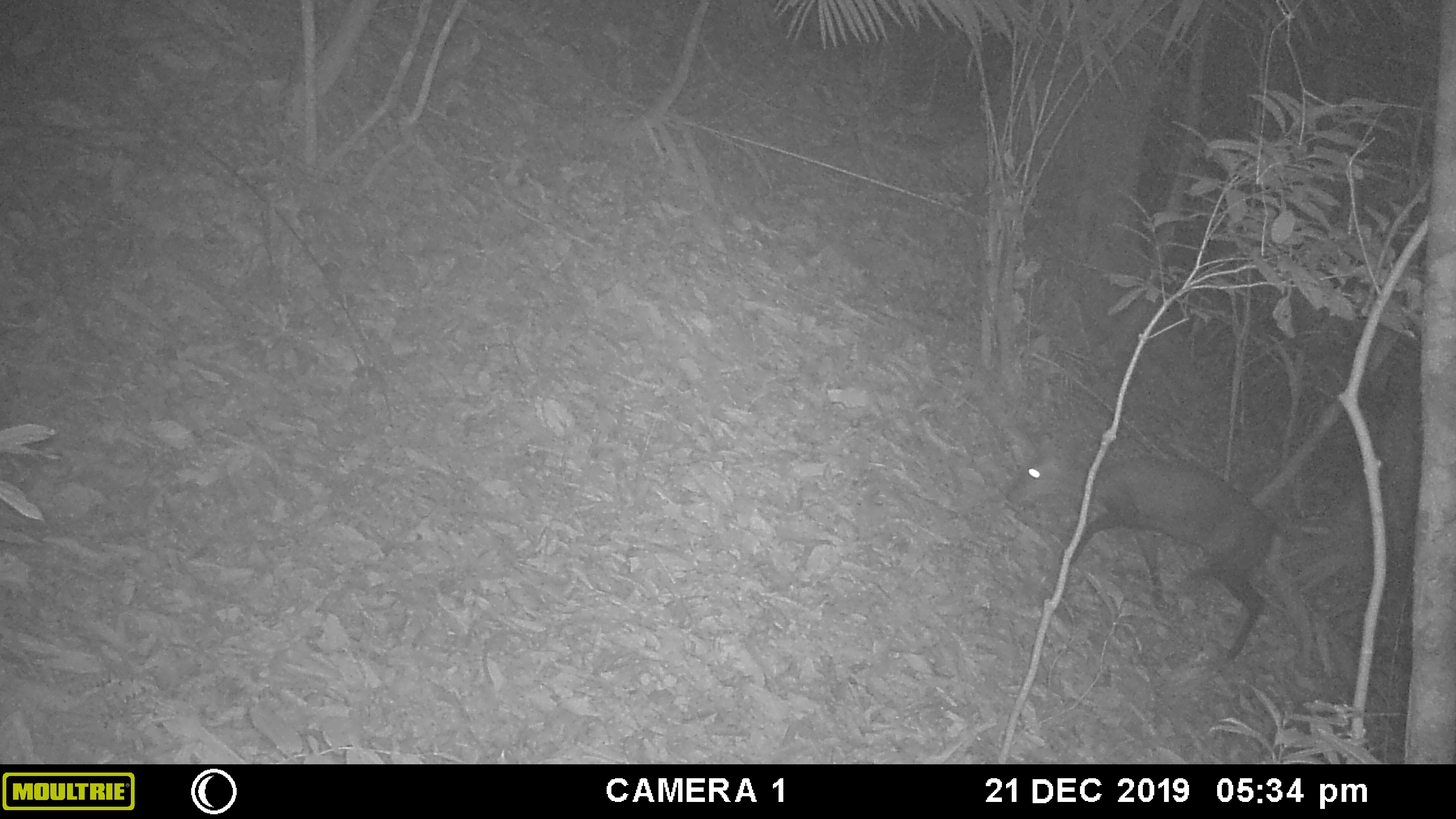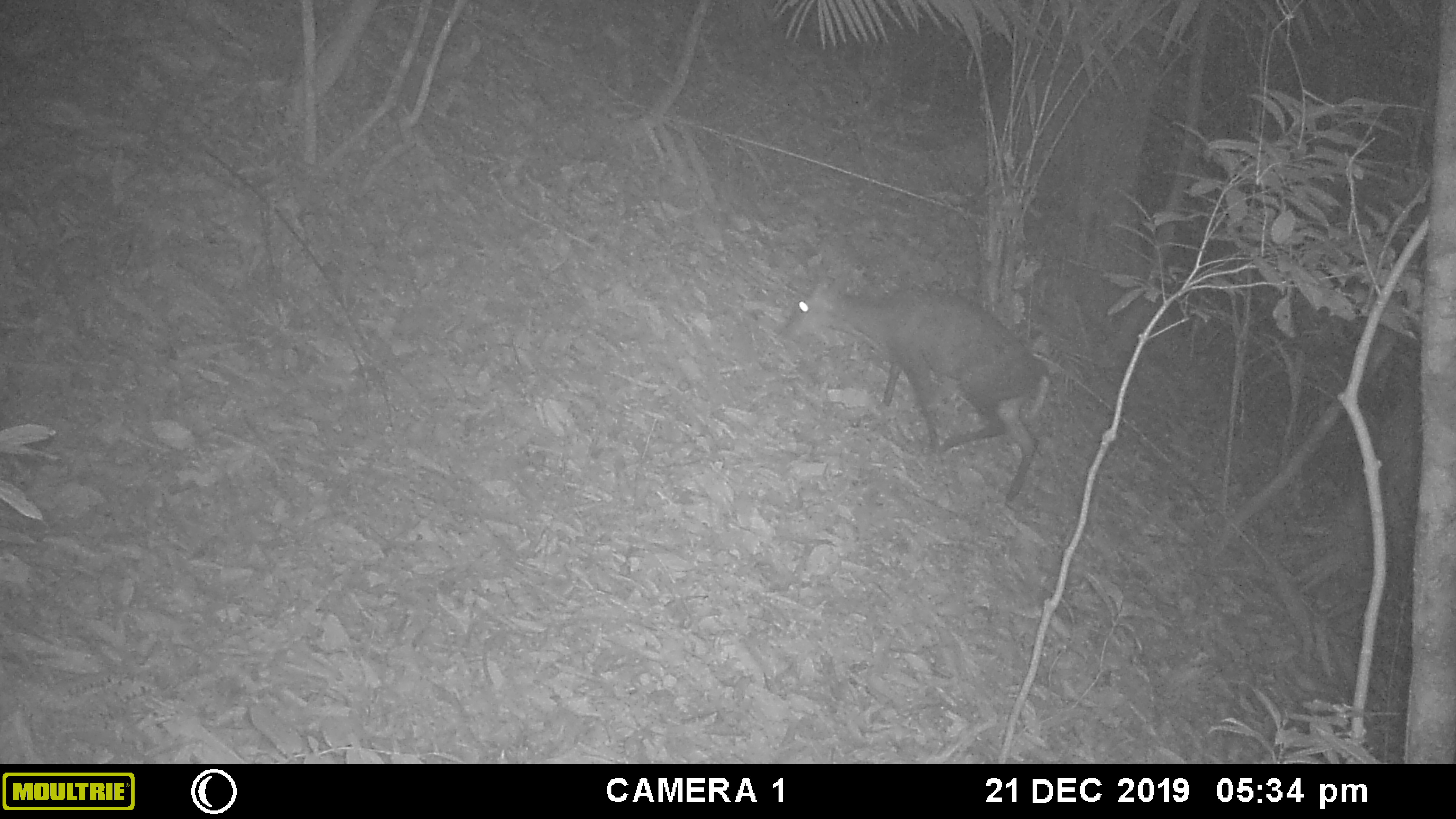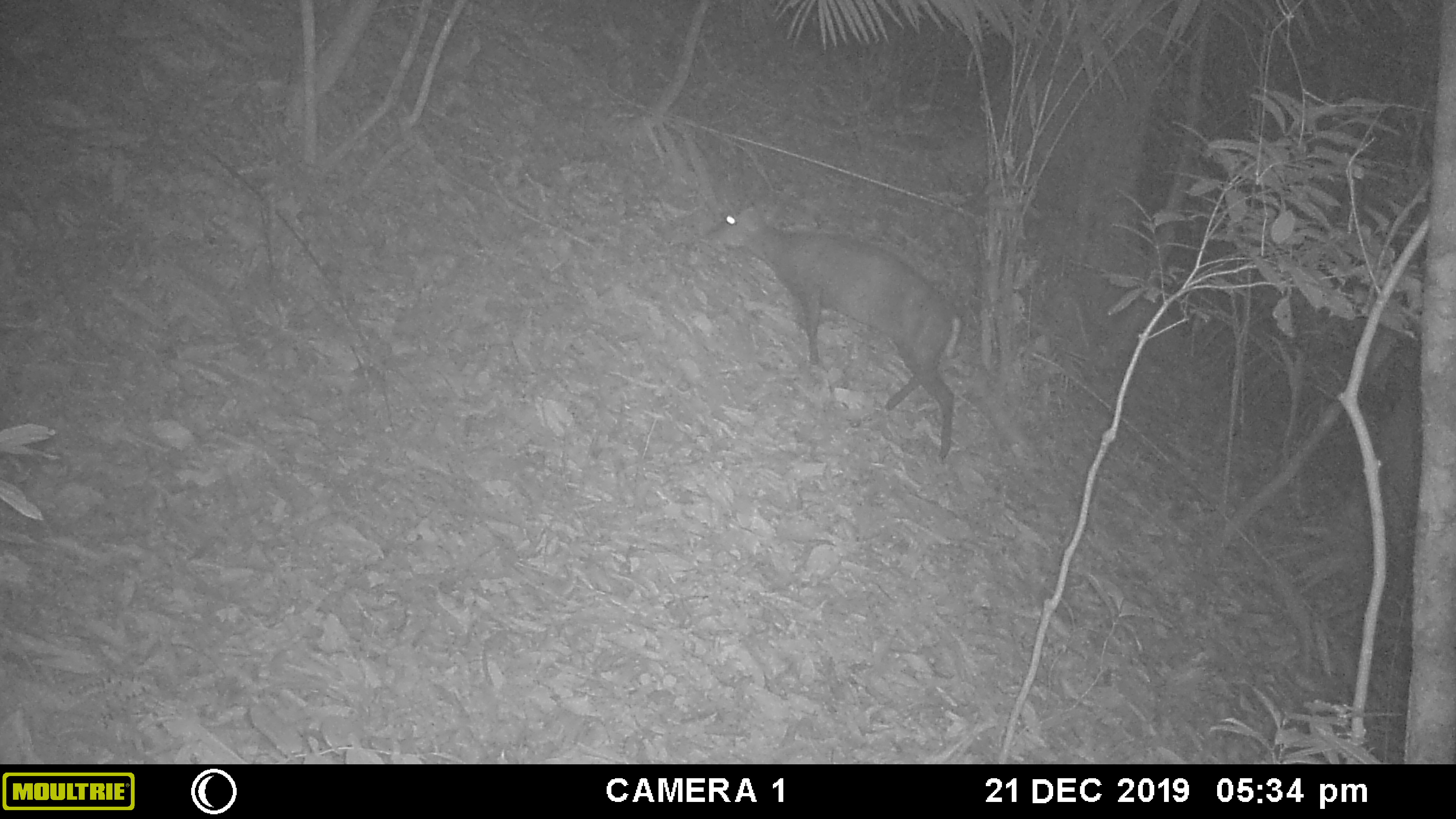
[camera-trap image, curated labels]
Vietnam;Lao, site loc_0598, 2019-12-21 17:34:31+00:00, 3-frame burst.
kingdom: Animalia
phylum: Chordata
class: Mammalia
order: Artiodactyla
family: Cervidae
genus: Muntiacus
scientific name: Muntiacus rooseveltorum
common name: roosevelt's muntjac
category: roosevelts muntjac group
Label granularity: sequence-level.